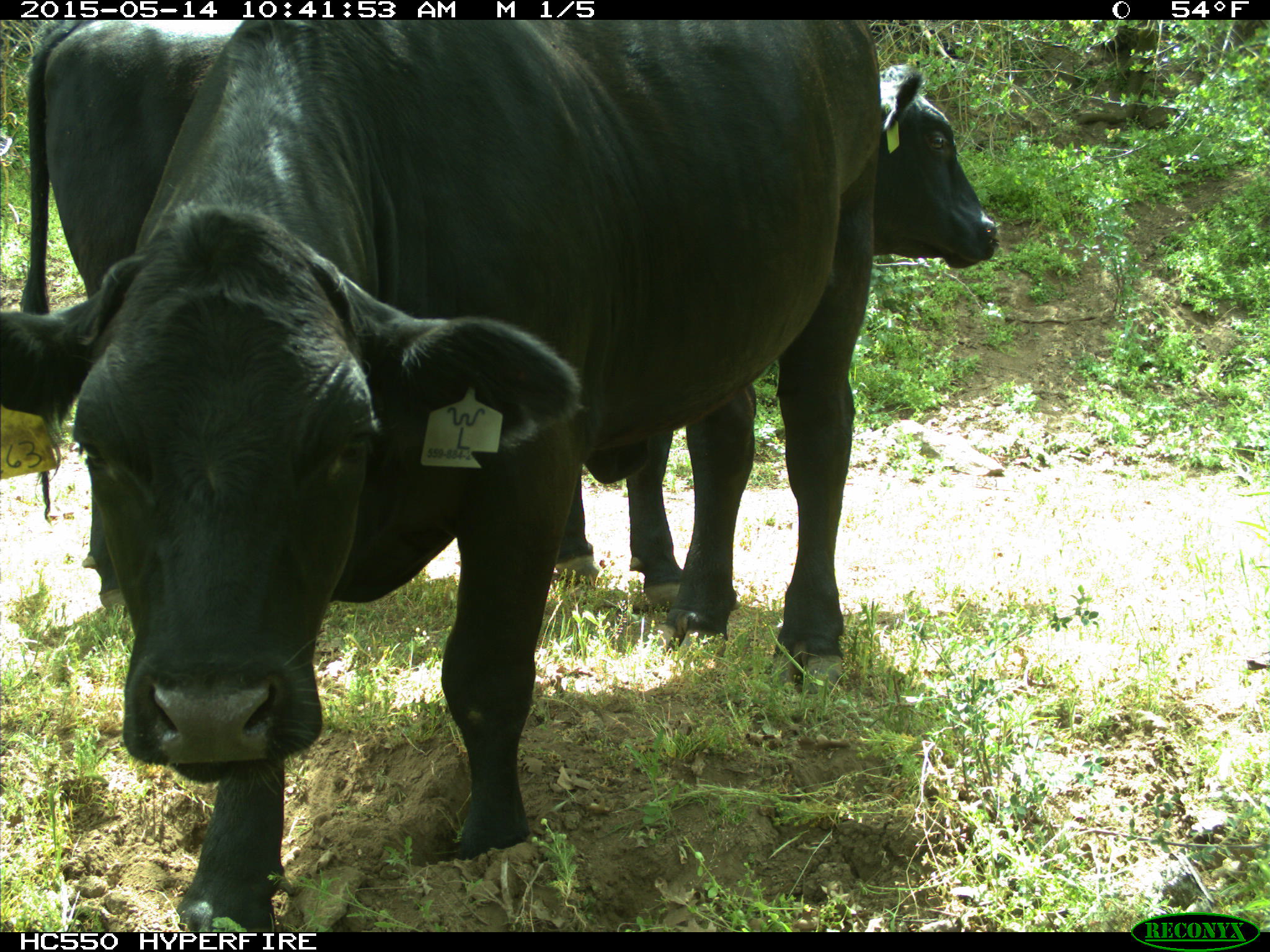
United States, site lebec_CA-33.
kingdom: Animalia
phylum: Chordata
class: Mammalia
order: Artiodactyla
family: Bovidae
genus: Bos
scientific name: Bos taurus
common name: domestic cow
Bos taurus (domestic cow).